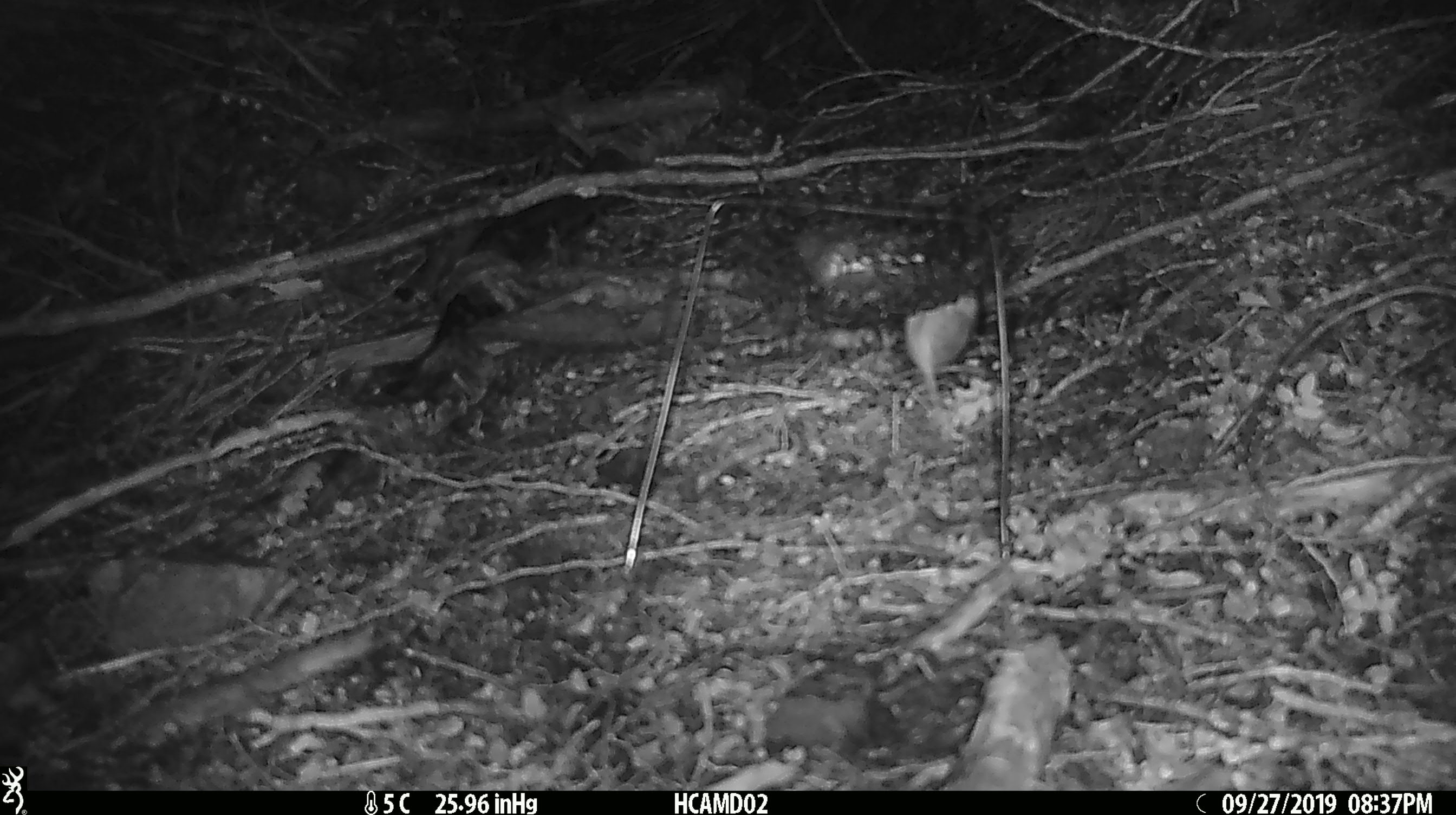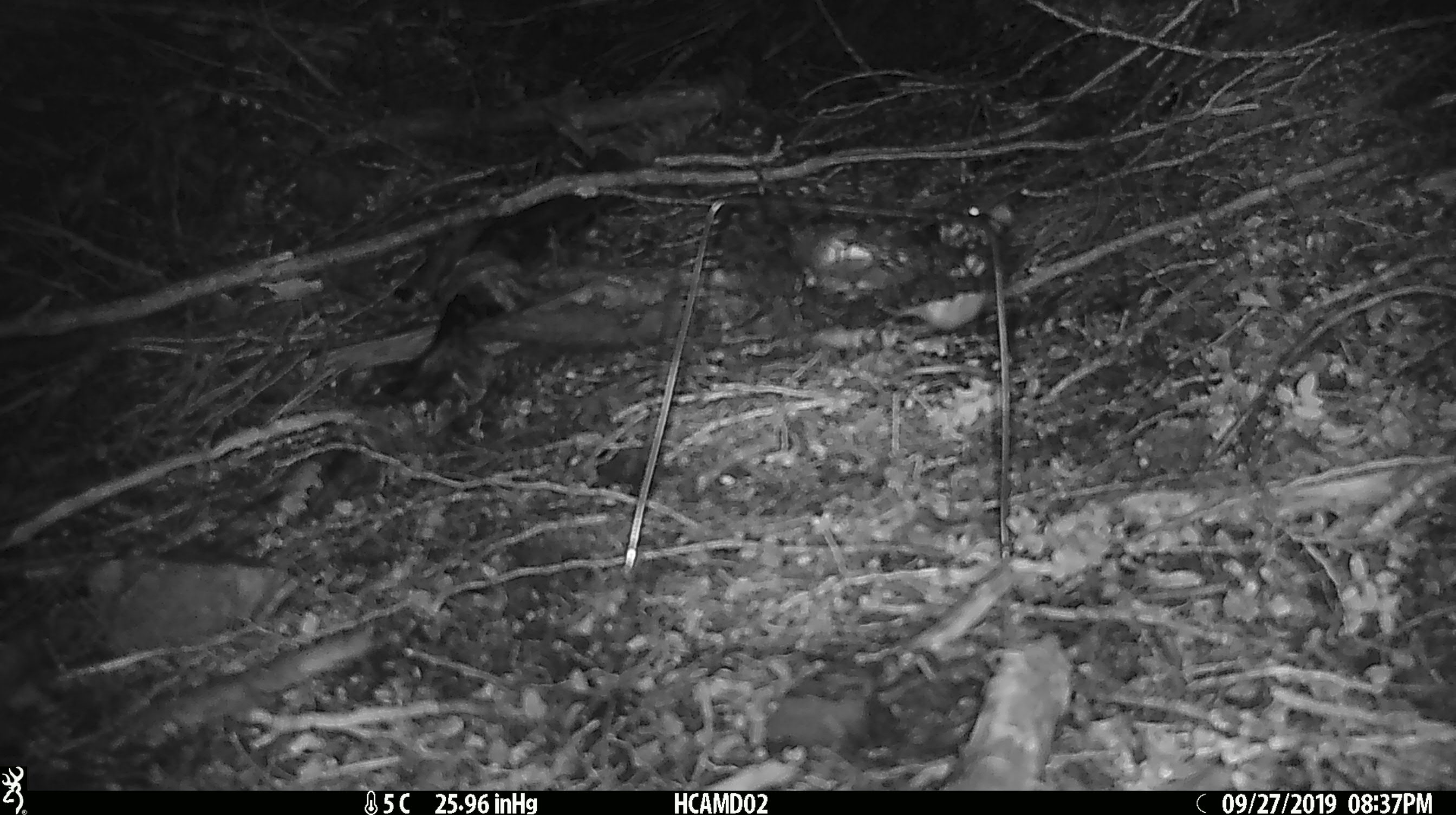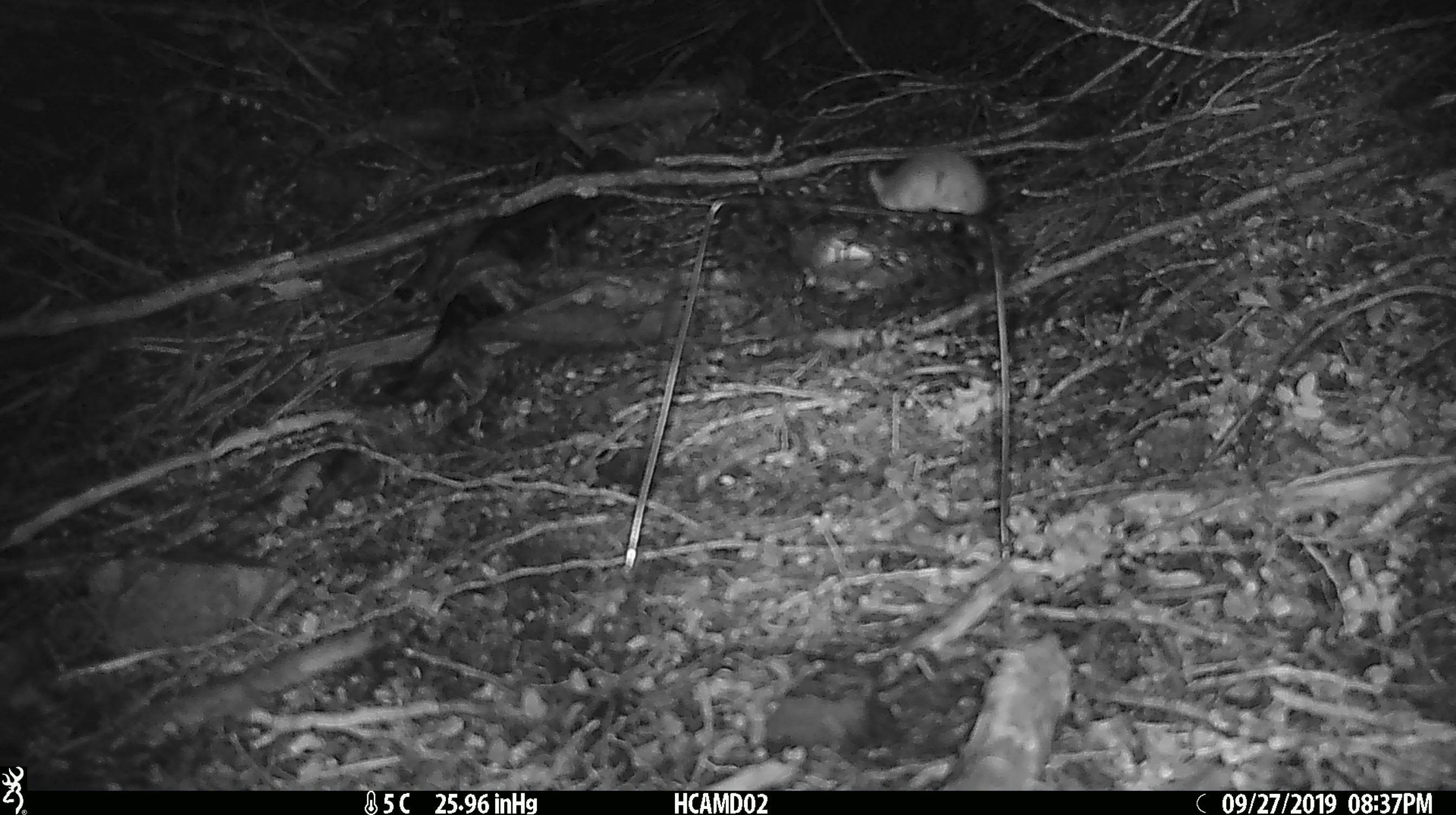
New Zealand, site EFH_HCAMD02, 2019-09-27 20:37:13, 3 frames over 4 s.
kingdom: Animalia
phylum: Chordata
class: Mammalia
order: Rodentia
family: Muridae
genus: Mus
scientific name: Mus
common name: mouse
Mouse (Mus).